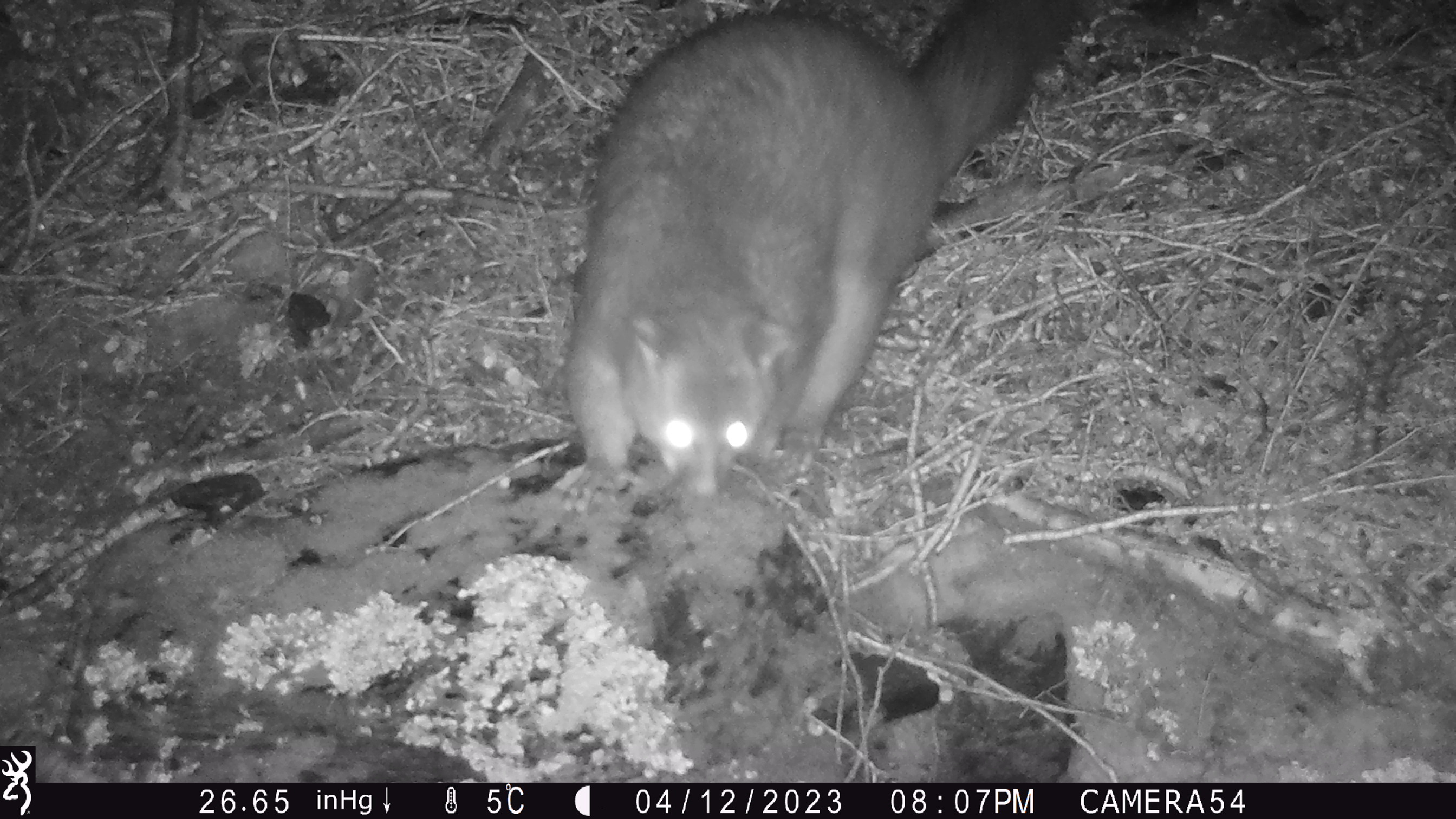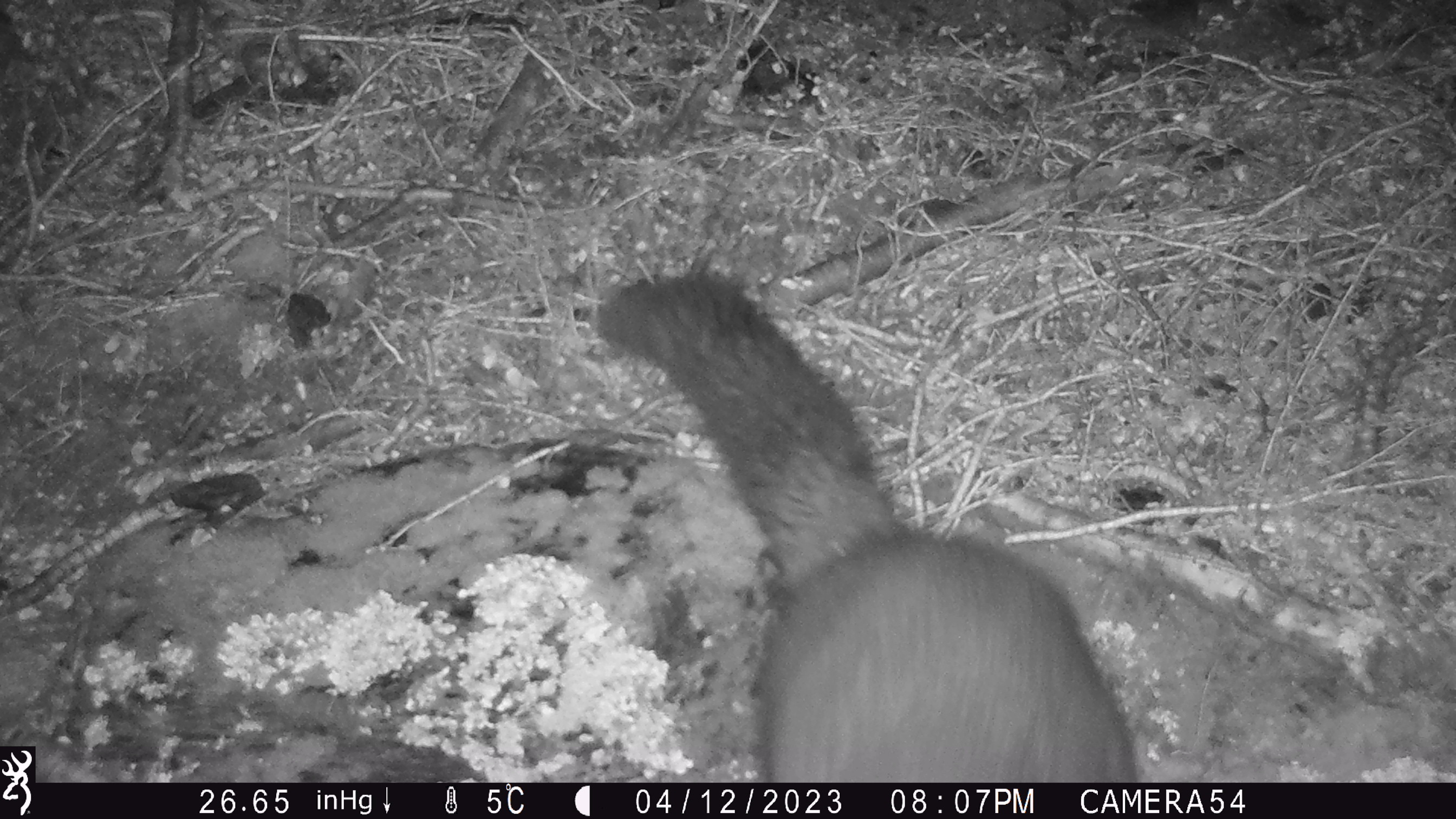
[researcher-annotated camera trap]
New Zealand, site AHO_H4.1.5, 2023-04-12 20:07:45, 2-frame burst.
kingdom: Animalia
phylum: Chordata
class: Mammalia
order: Carnivora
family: Mustelidae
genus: Mustela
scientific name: Mustela erminea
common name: stoat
Stoat (Mustela erminea).